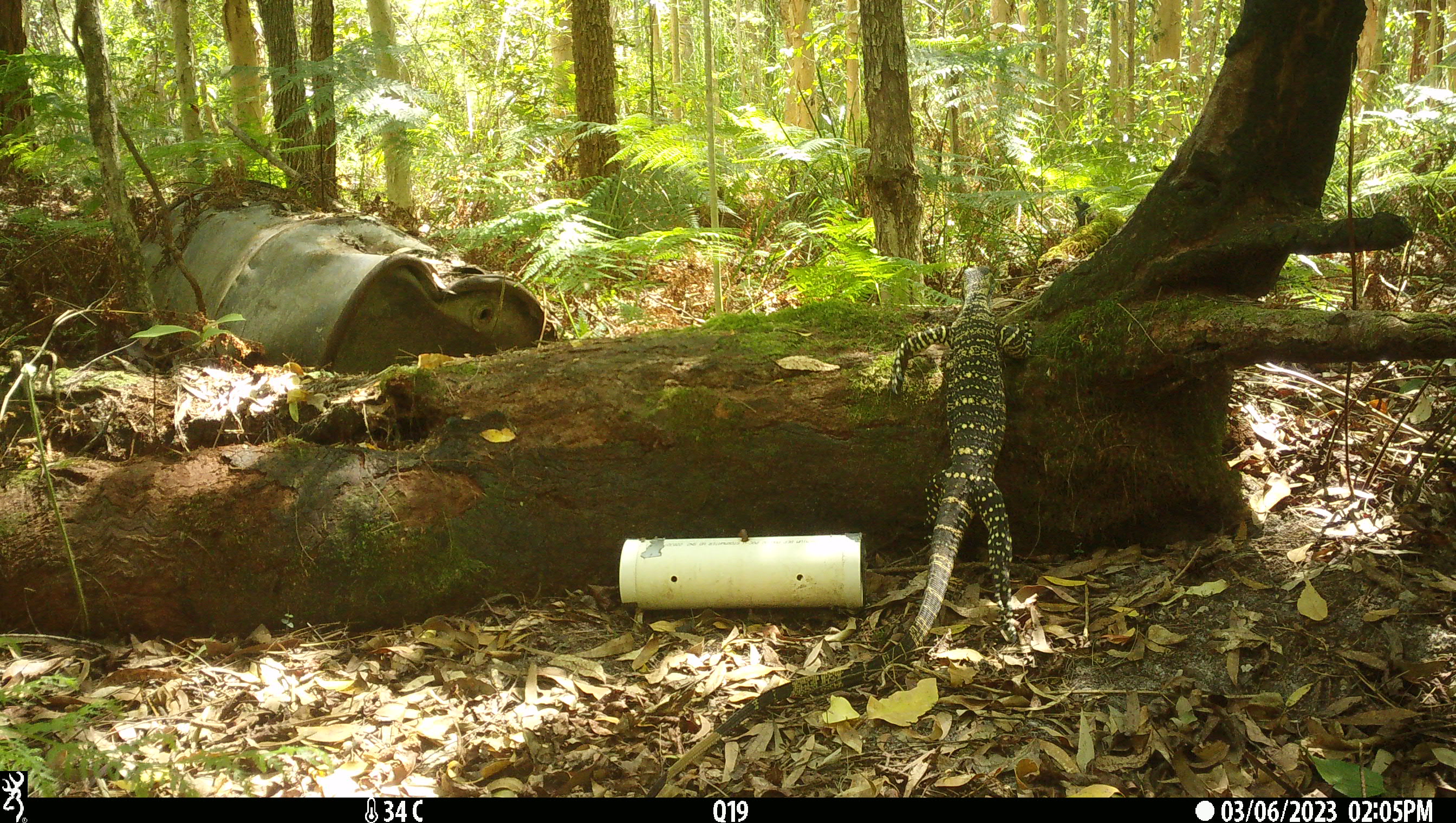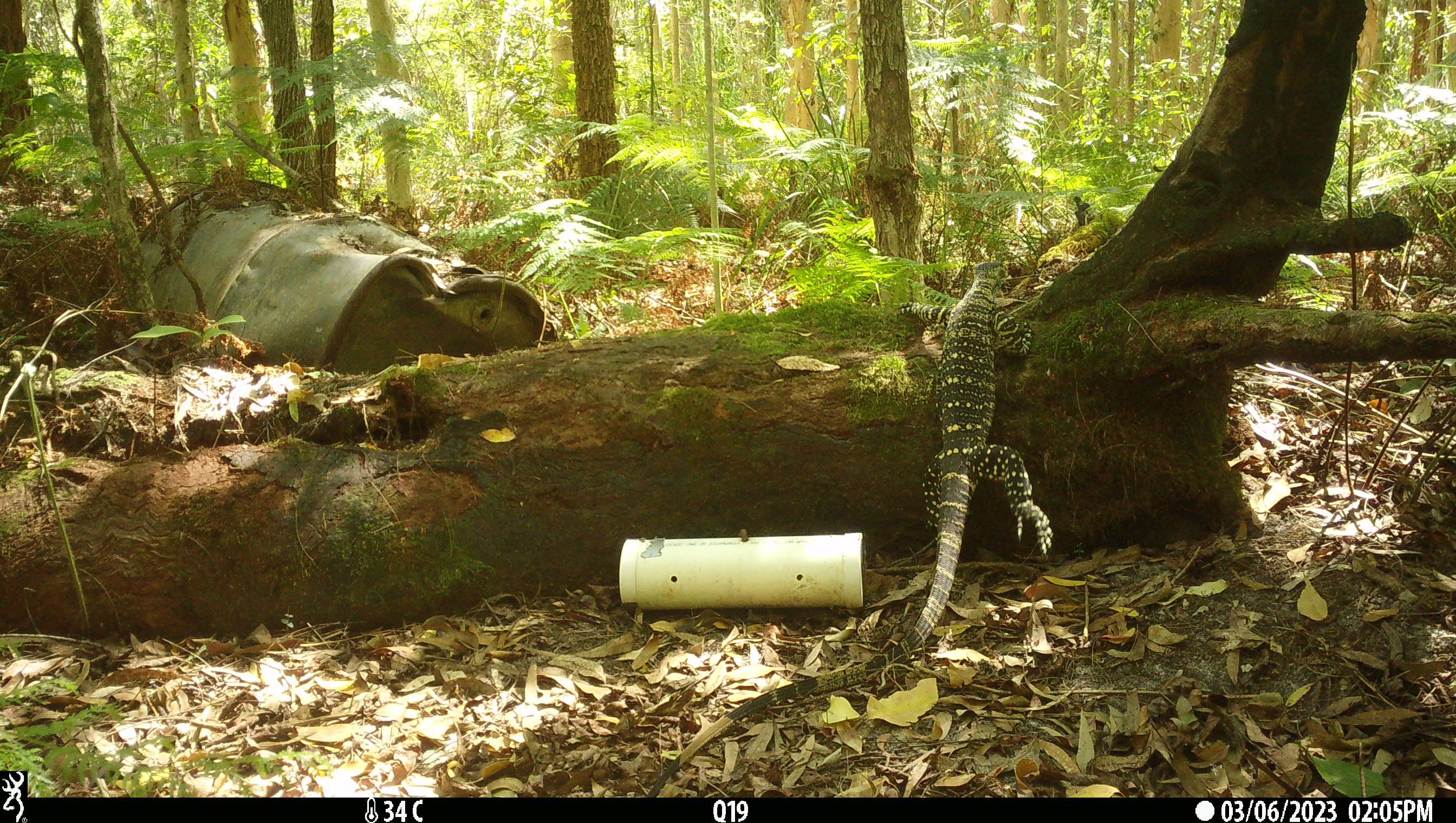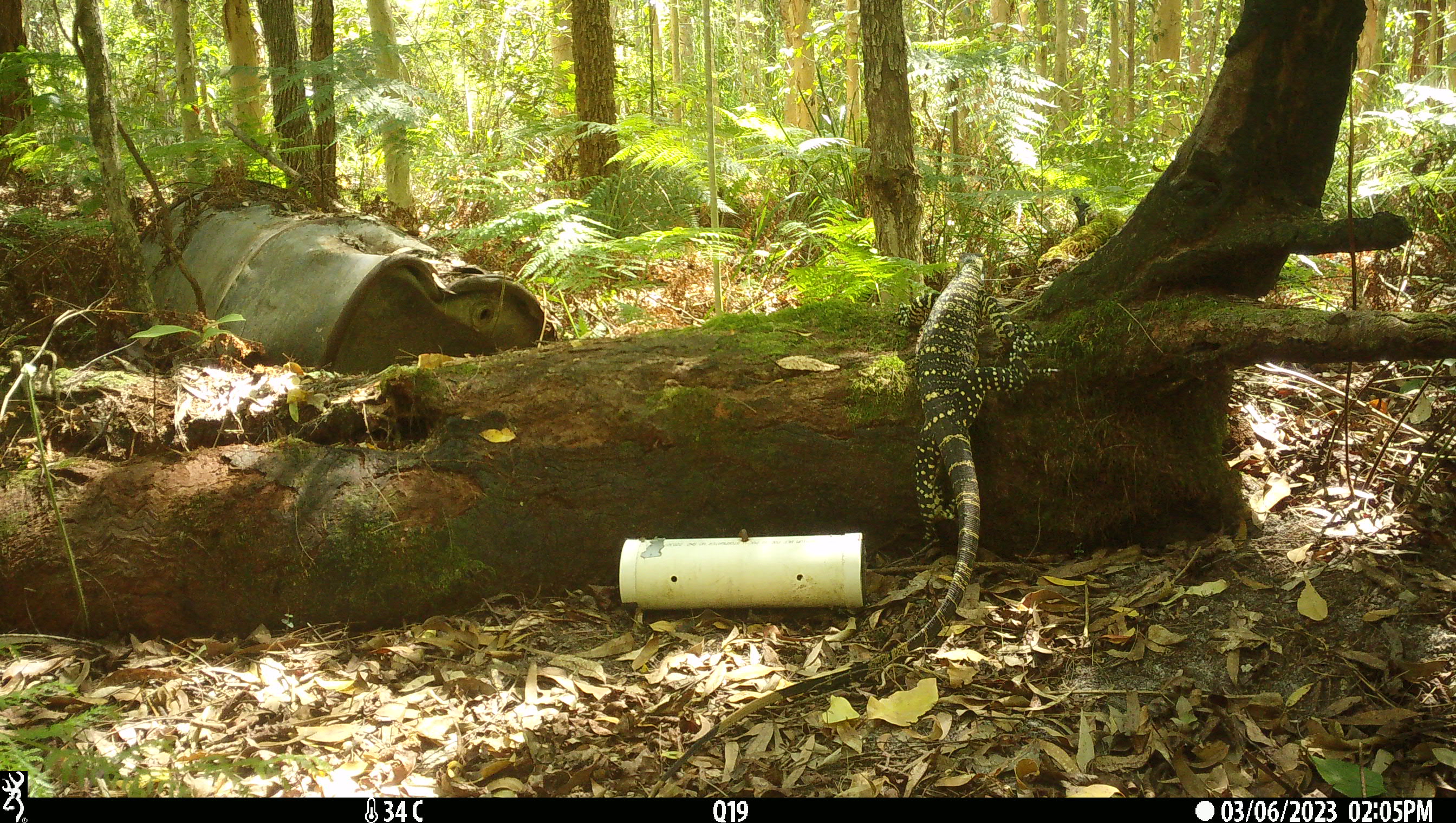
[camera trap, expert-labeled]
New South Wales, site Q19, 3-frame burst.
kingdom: Animalia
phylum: Chordata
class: Reptilia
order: Squamata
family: Varanidae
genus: Varanus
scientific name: Varanus varius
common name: lace monitor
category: goanna